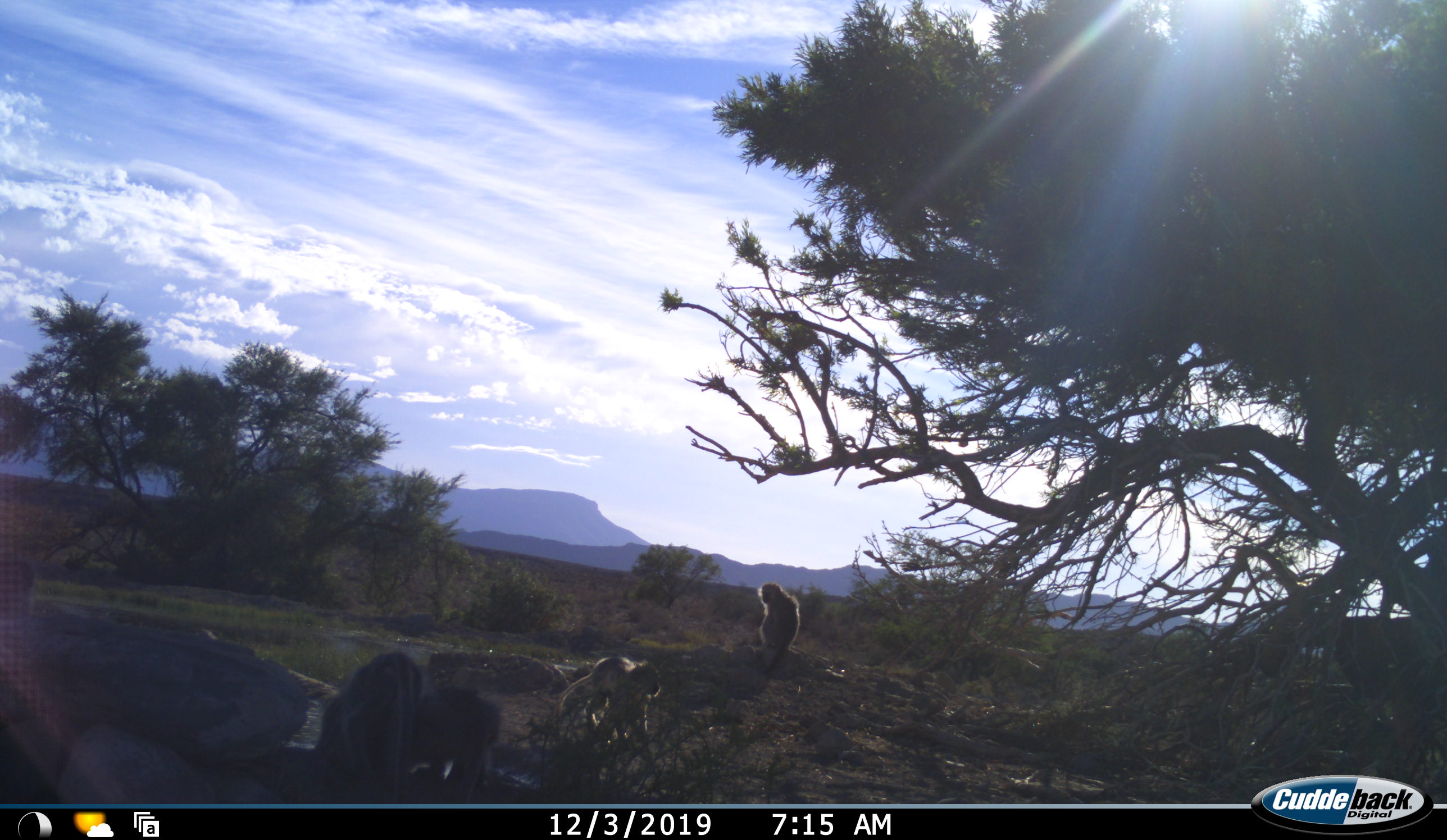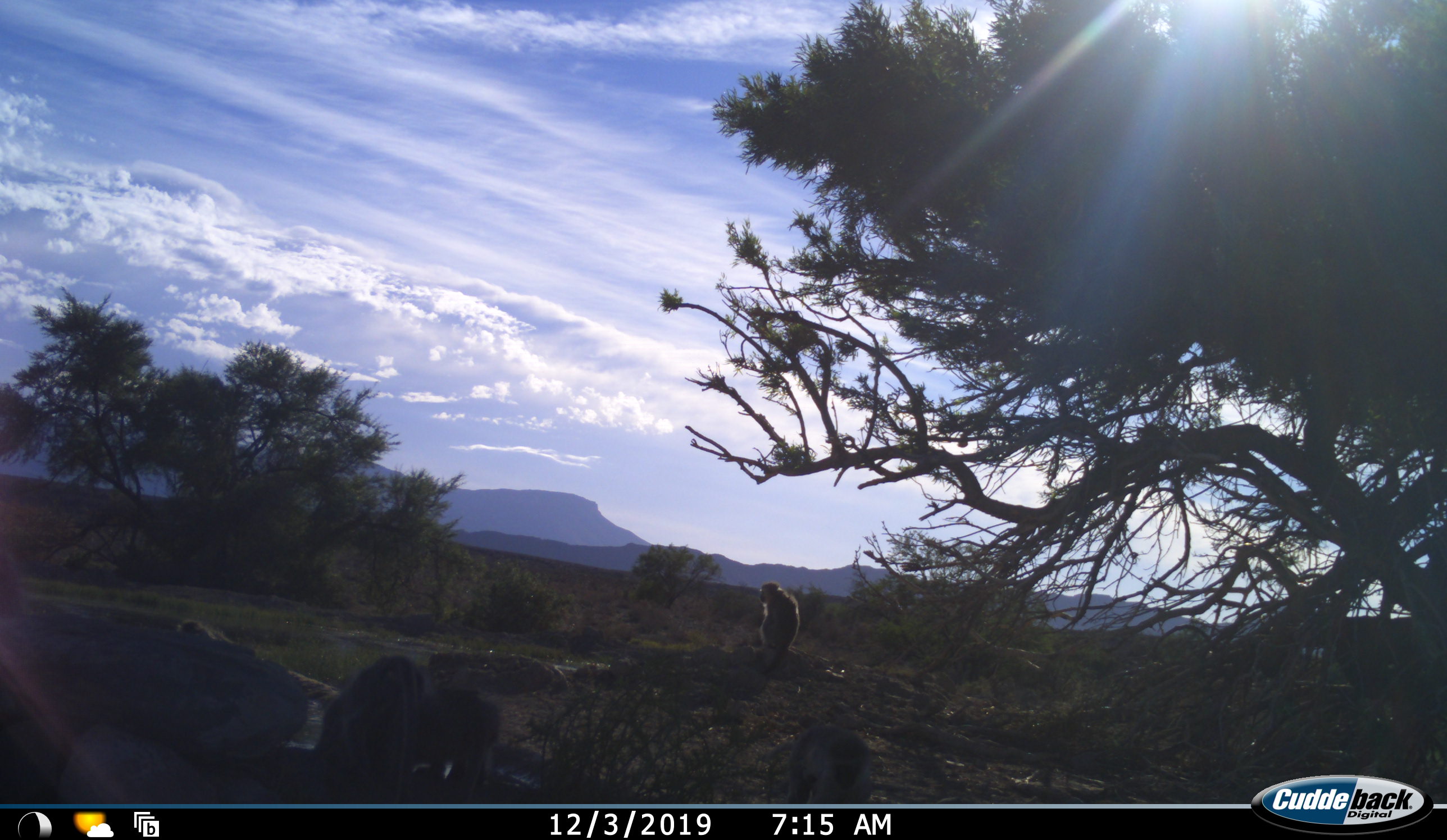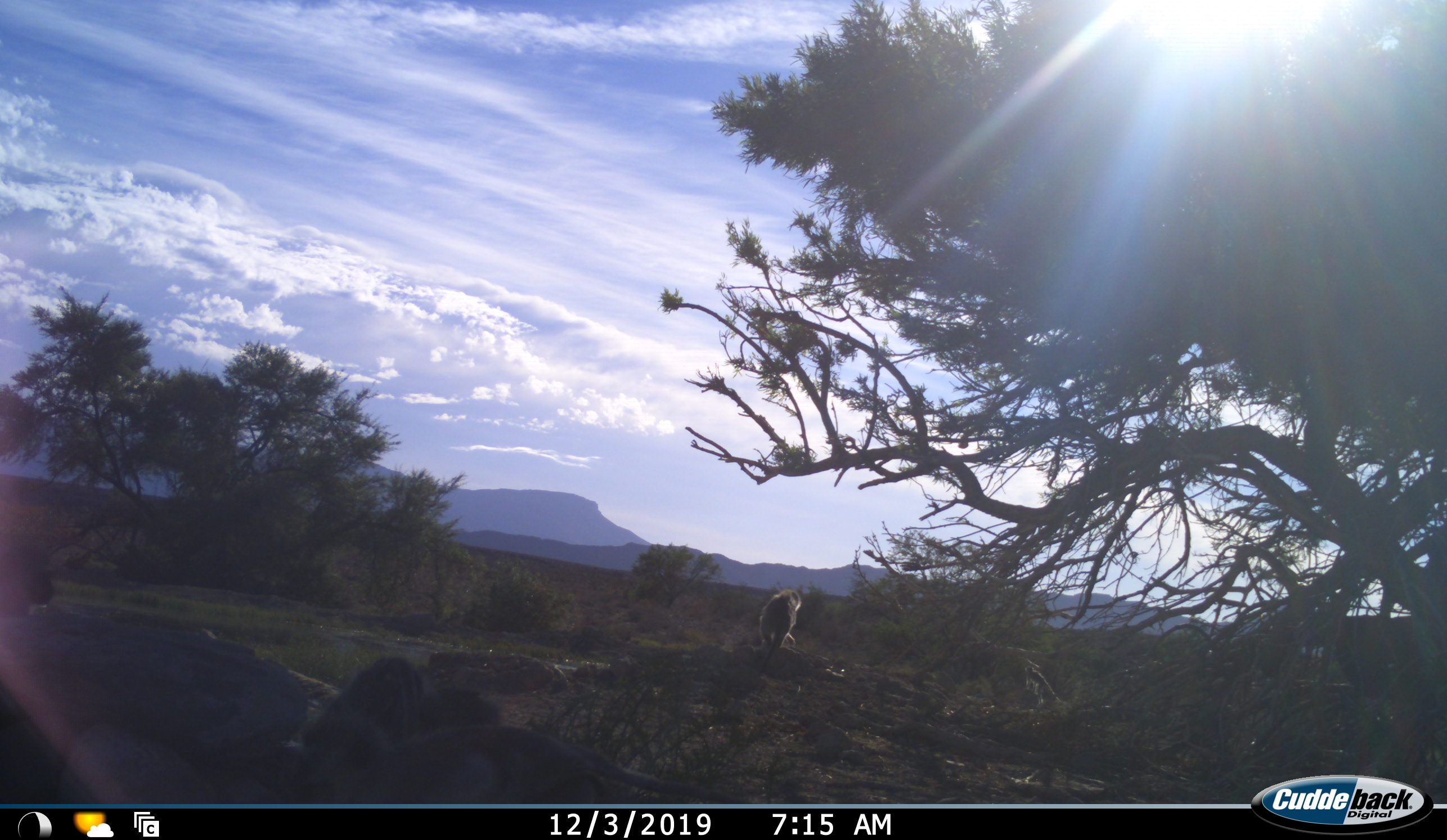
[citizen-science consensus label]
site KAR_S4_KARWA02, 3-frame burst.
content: unidentified animal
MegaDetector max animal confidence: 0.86